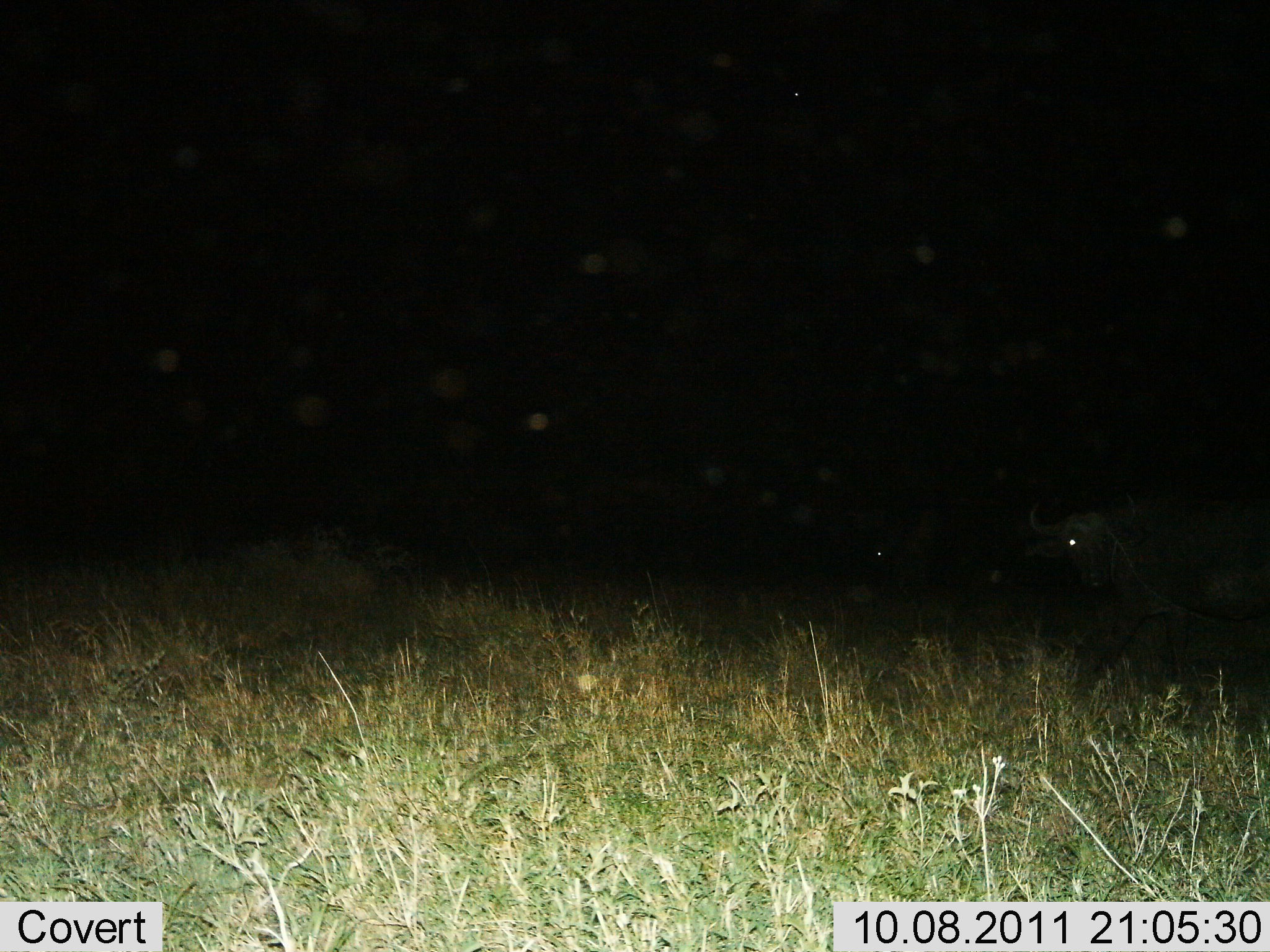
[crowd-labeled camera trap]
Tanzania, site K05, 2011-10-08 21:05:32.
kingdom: Animalia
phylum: Chordata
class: Mammalia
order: Artiodactyla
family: Bovidae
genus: Syncerus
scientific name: Syncerus caffer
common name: cape buffalo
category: buffalo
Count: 1.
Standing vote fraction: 56%.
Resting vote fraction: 0%.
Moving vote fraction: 44%.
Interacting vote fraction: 0%.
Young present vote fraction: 0%.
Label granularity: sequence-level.